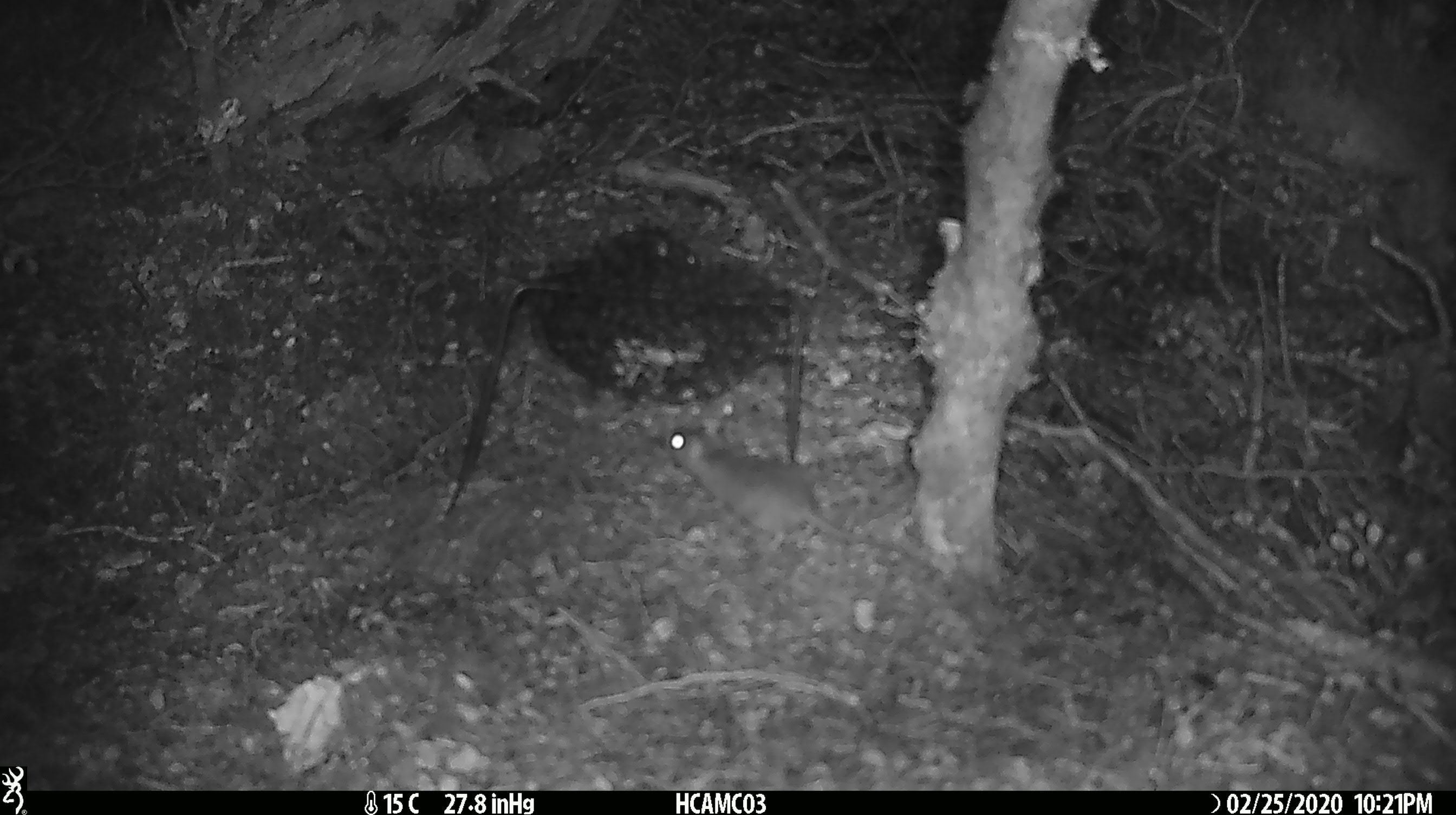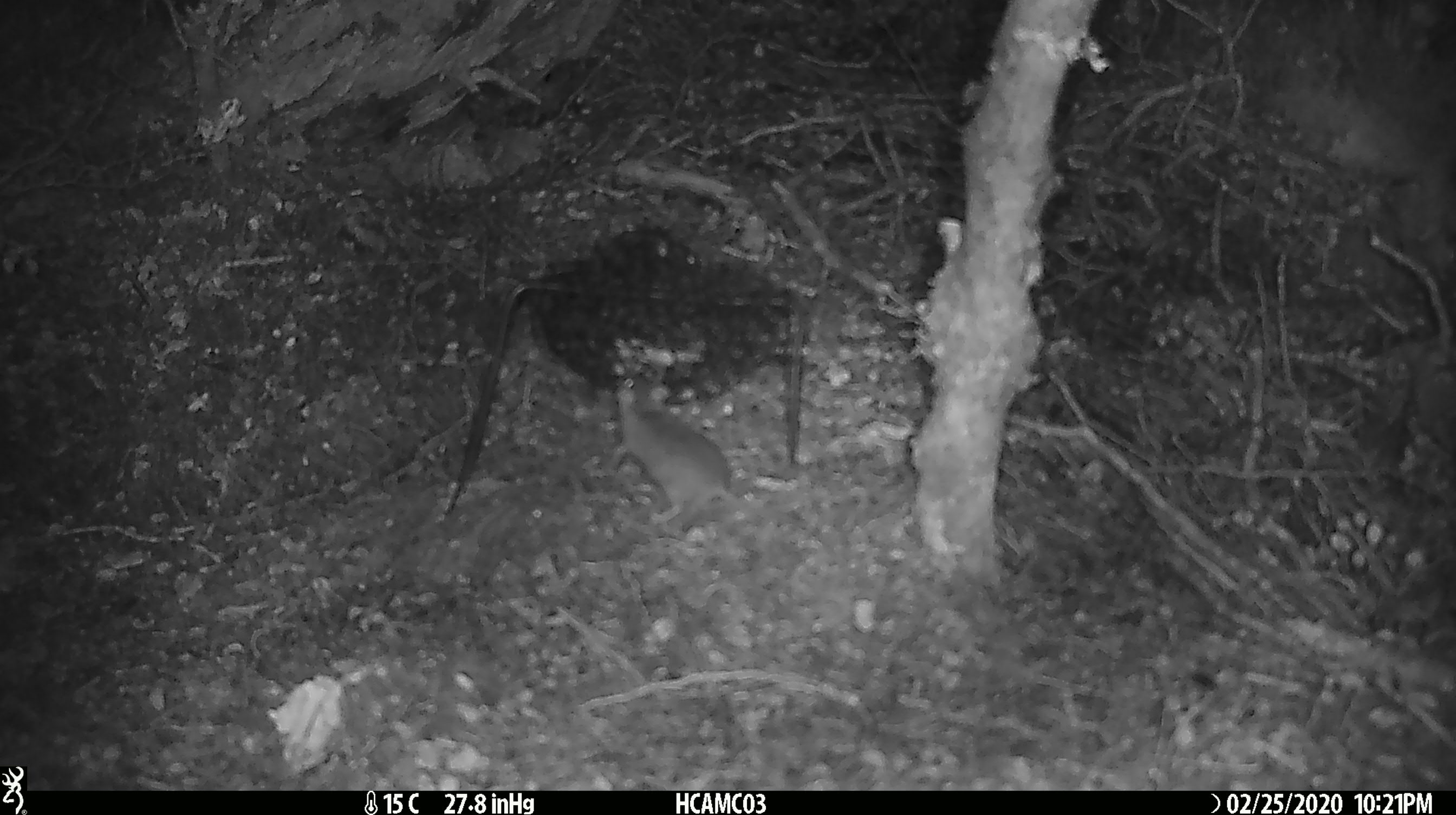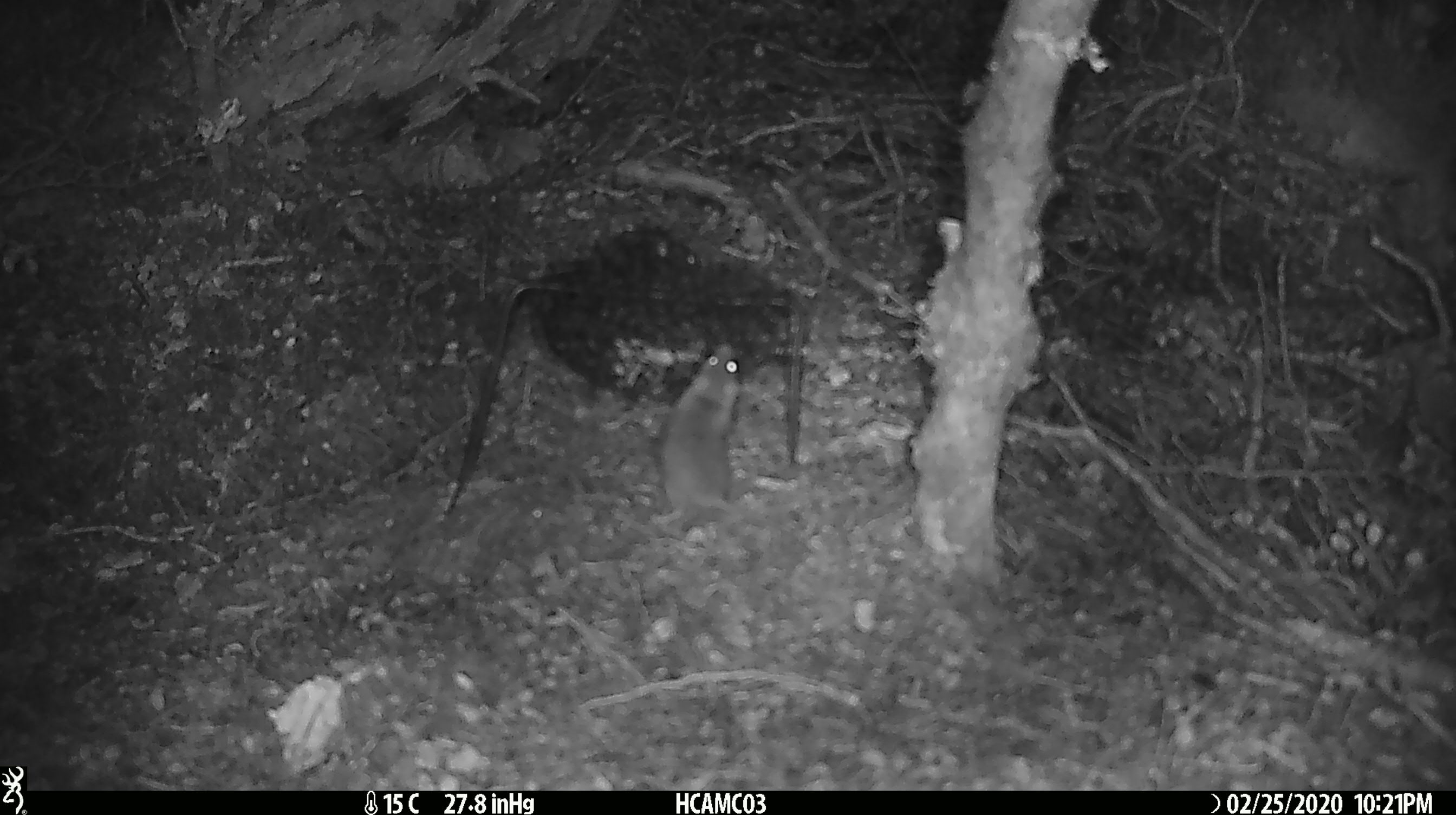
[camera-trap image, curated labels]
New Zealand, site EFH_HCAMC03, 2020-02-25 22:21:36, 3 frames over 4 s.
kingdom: Animalia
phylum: Chordata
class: Mammalia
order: Rodentia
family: Muridae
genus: Mus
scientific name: Mus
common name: mouse